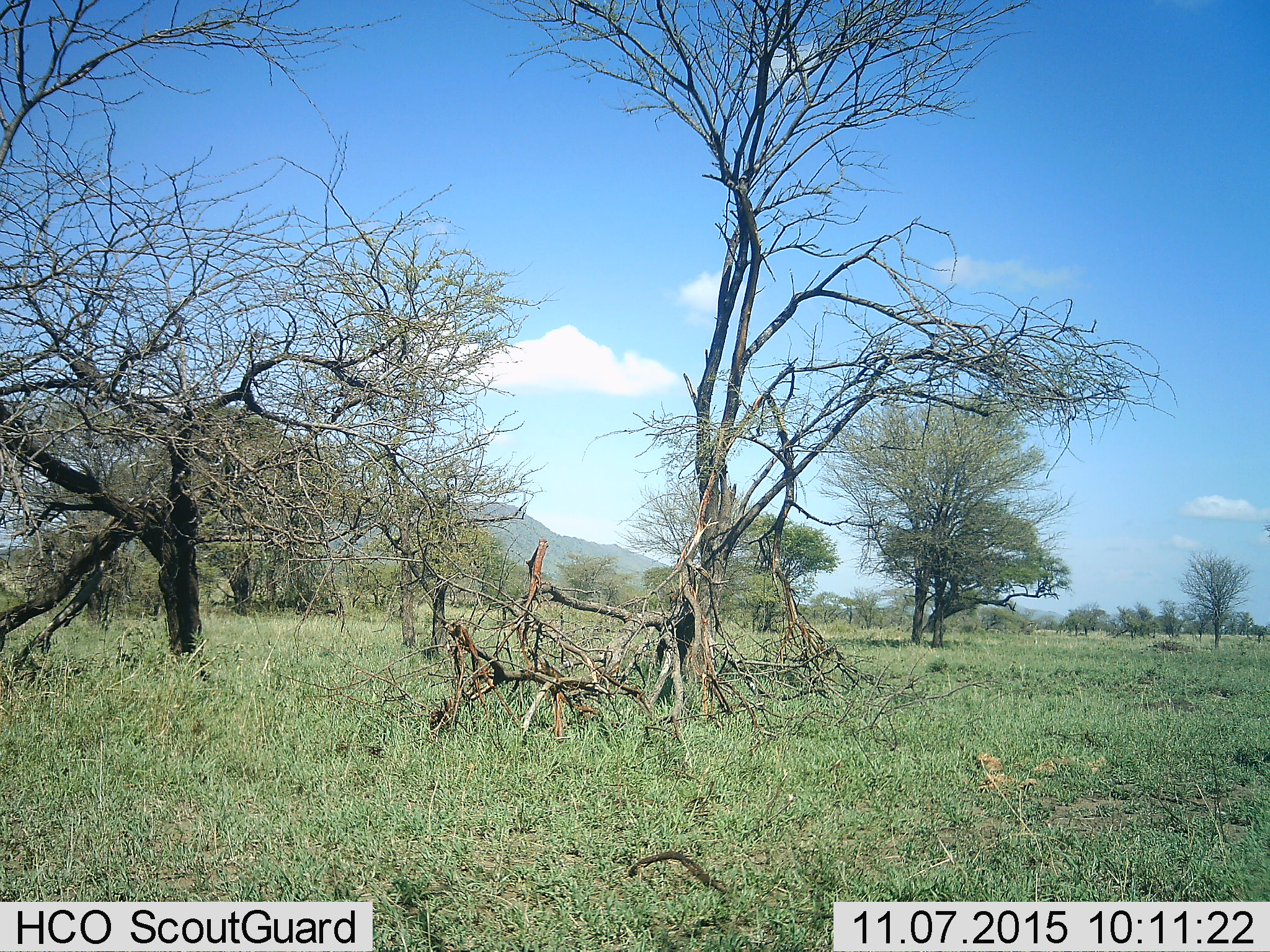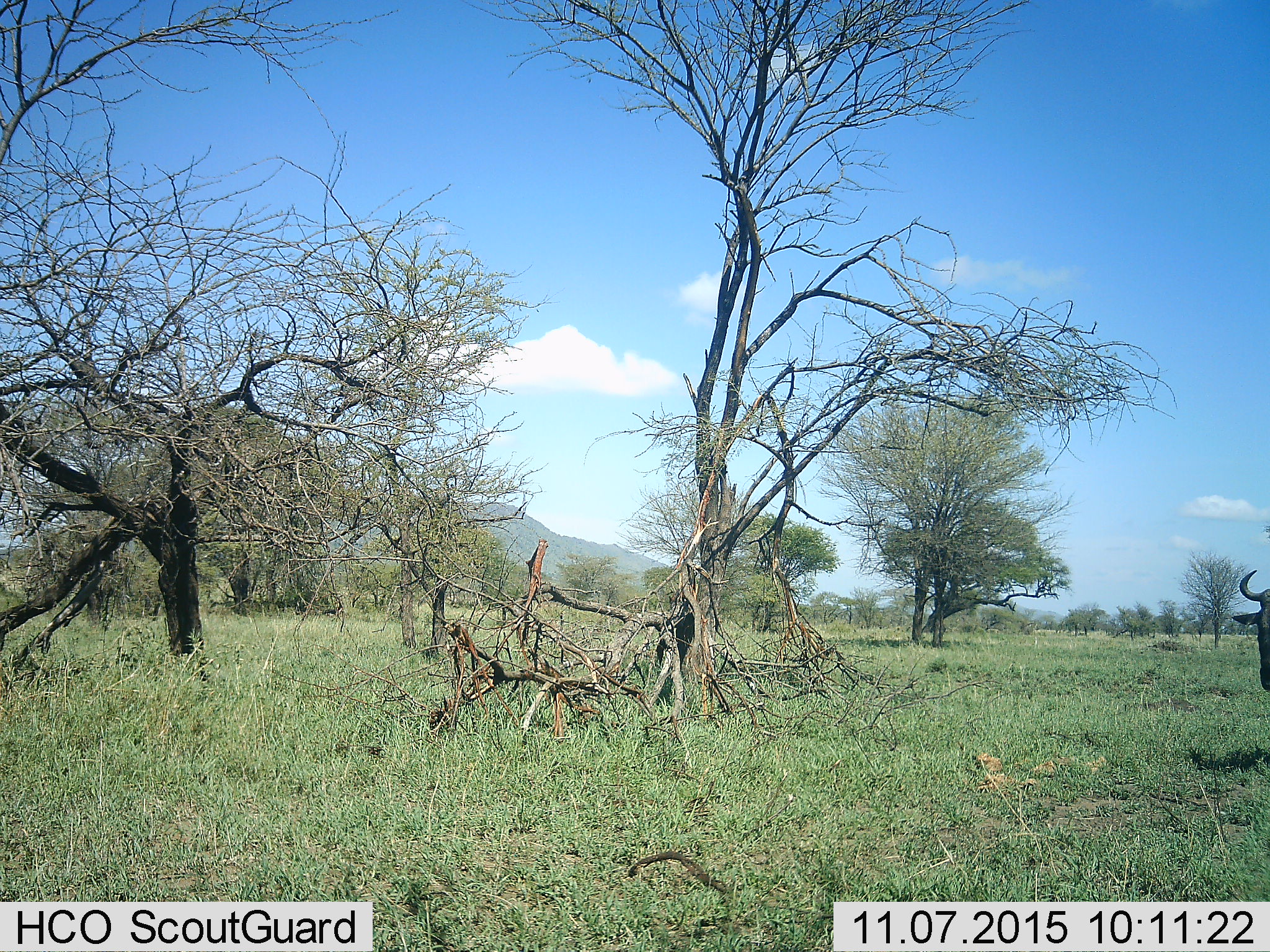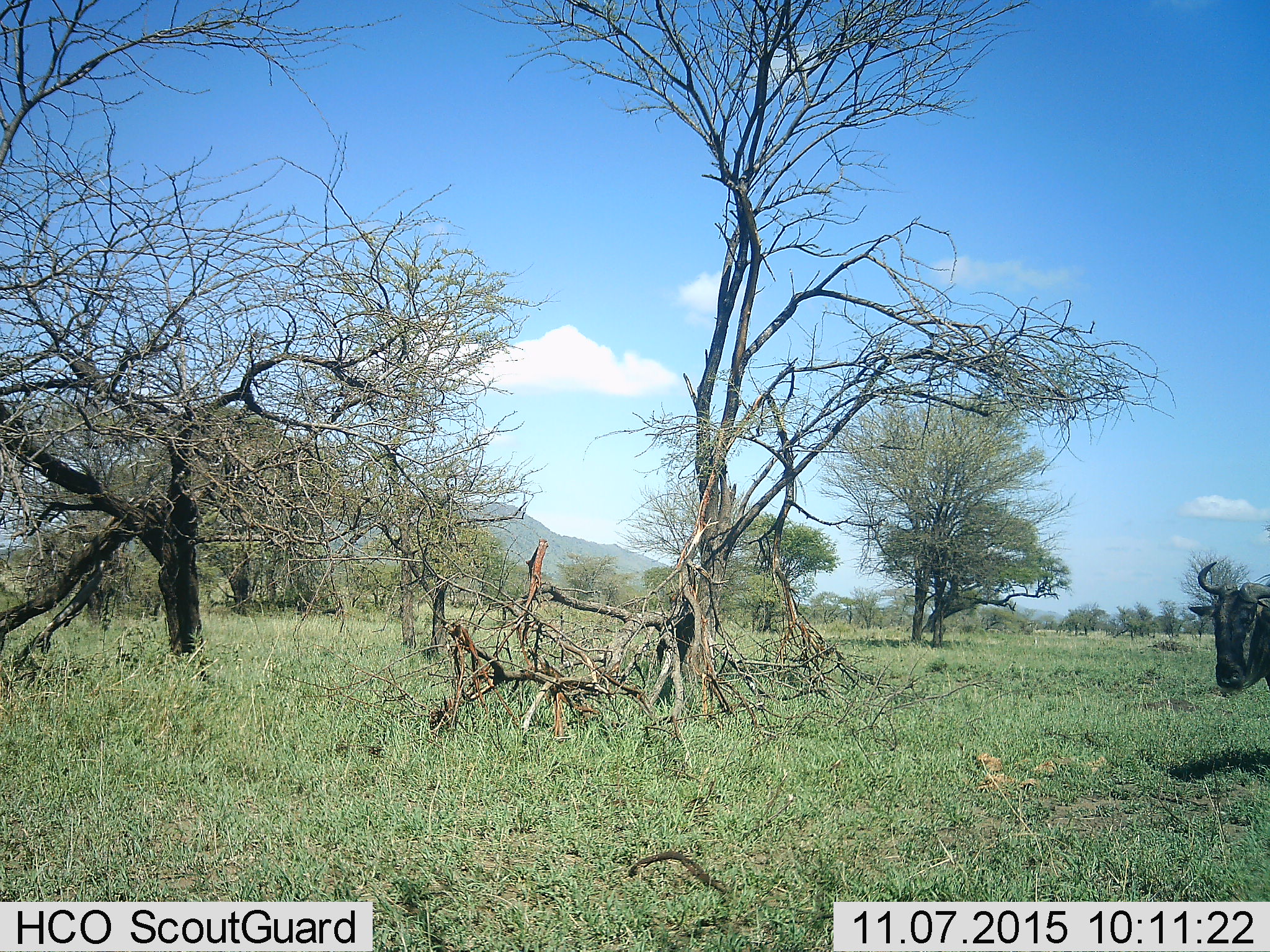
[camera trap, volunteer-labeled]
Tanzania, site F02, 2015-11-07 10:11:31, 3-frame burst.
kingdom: Animalia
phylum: Chordata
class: Mammalia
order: Artiodactyla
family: Bovidae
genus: Connochaetes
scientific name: Connochaetes taurinus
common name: blue wildebeest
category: wildebeest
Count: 1.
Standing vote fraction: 0%.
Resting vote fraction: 0%.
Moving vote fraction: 100%.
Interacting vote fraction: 0%.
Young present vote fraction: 0%.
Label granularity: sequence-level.